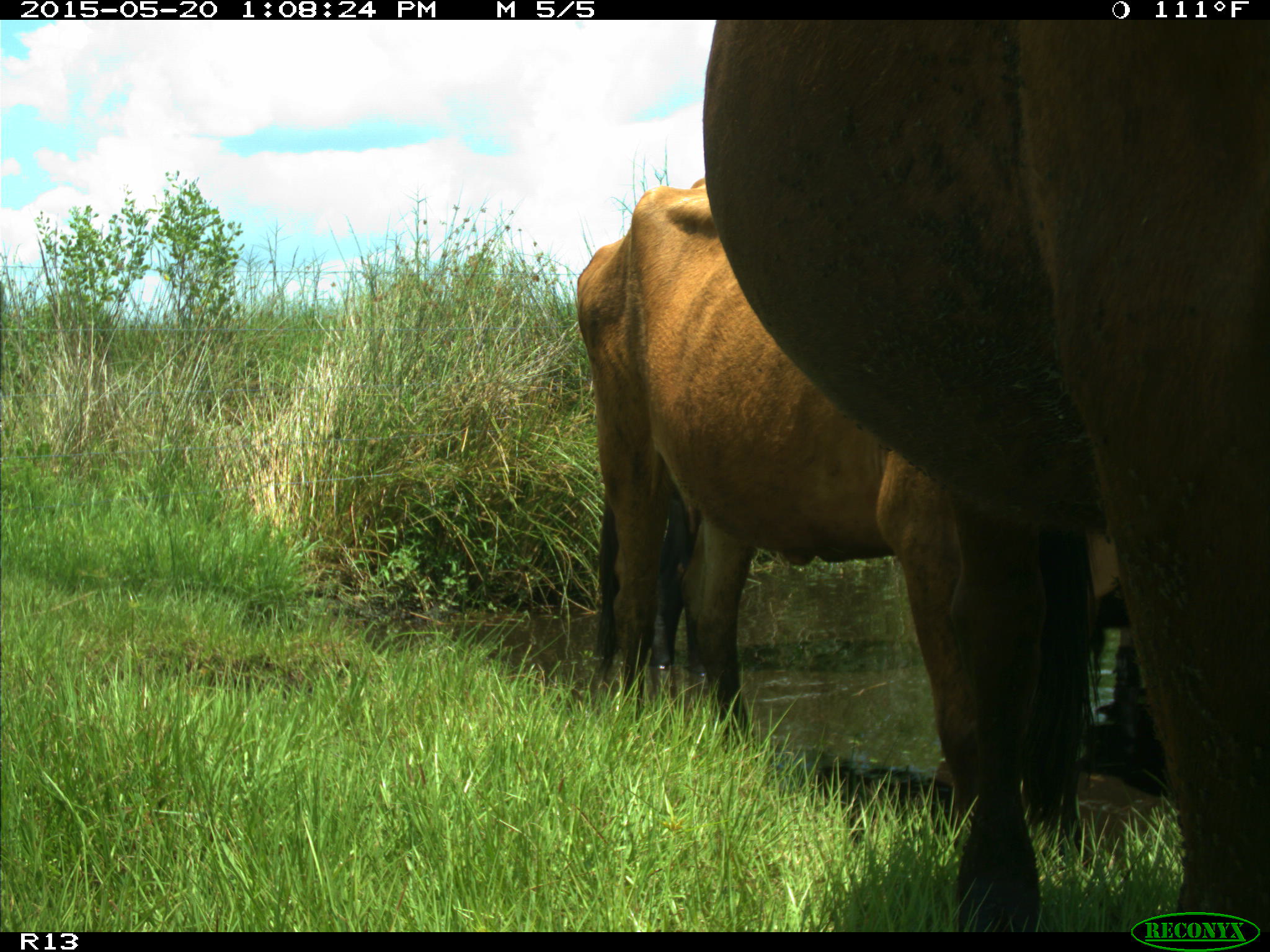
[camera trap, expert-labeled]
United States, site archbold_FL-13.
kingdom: Animalia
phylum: Chordata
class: Mammalia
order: Artiodactyla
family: Bovidae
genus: Bos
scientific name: Bos taurus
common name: domestic cow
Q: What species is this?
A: Bos taurus (domestic cow).